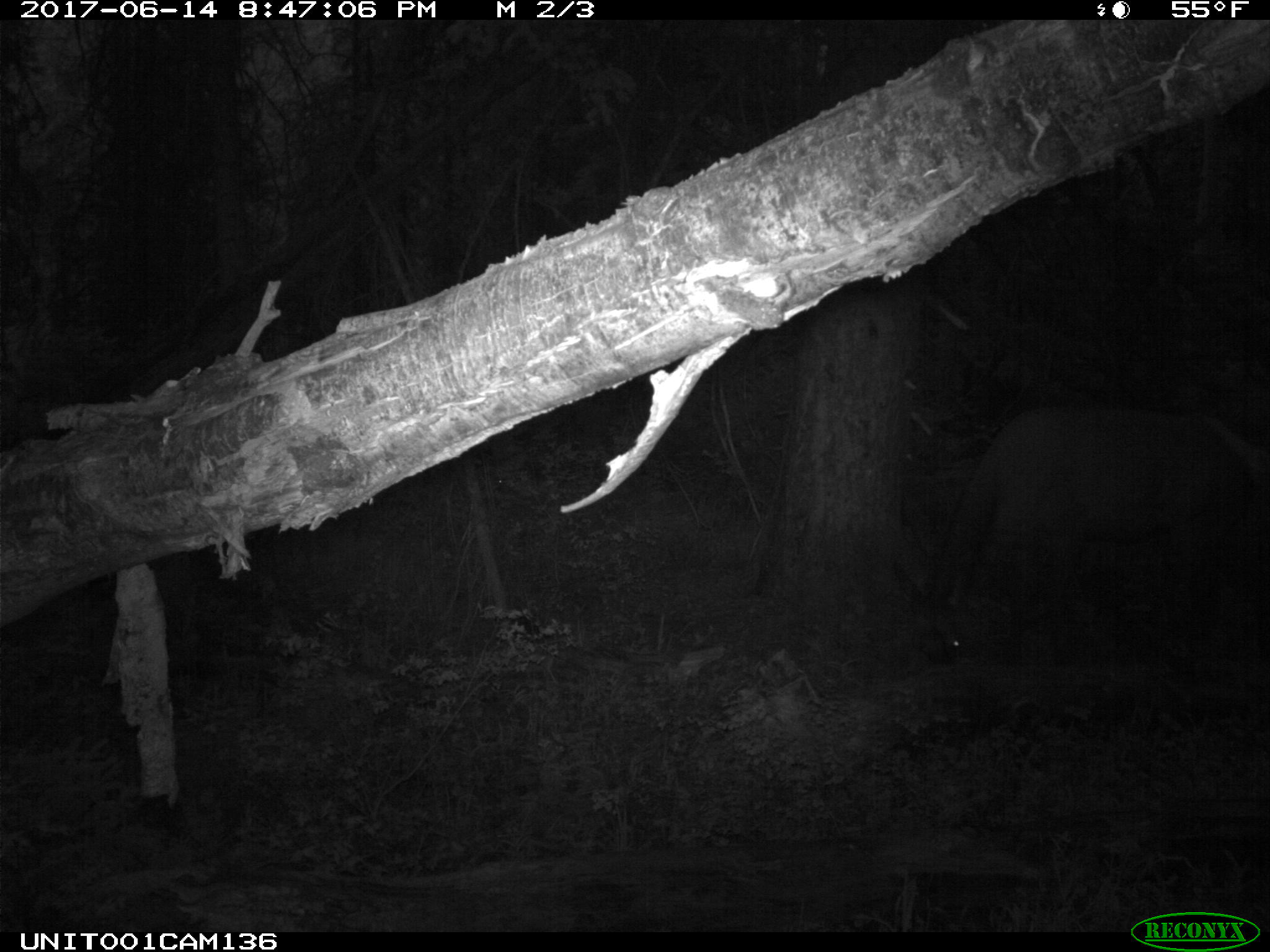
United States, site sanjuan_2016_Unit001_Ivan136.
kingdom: Animalia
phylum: Chordata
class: Mammalia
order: Artiodactyla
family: Cervidae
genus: Cervus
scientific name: Cervus elaphus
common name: red deer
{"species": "Cervus elaphus (red deer)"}